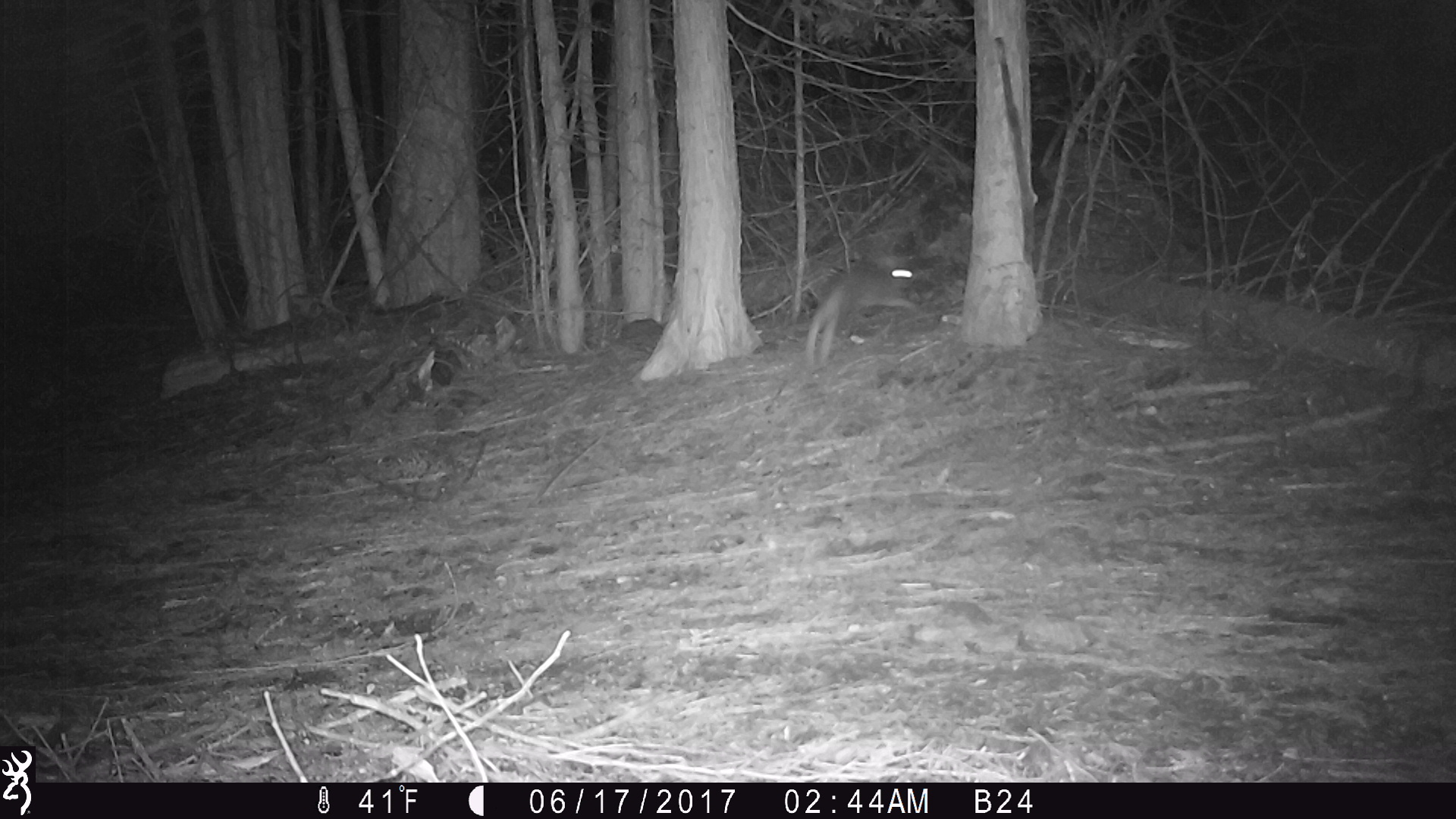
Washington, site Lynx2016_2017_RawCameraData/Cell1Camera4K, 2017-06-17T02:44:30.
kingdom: Animalia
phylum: Chordata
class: Mammalia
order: Lagomorpha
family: Leporidae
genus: Lepus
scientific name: Lepus americanus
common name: snowshoe hare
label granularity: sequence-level